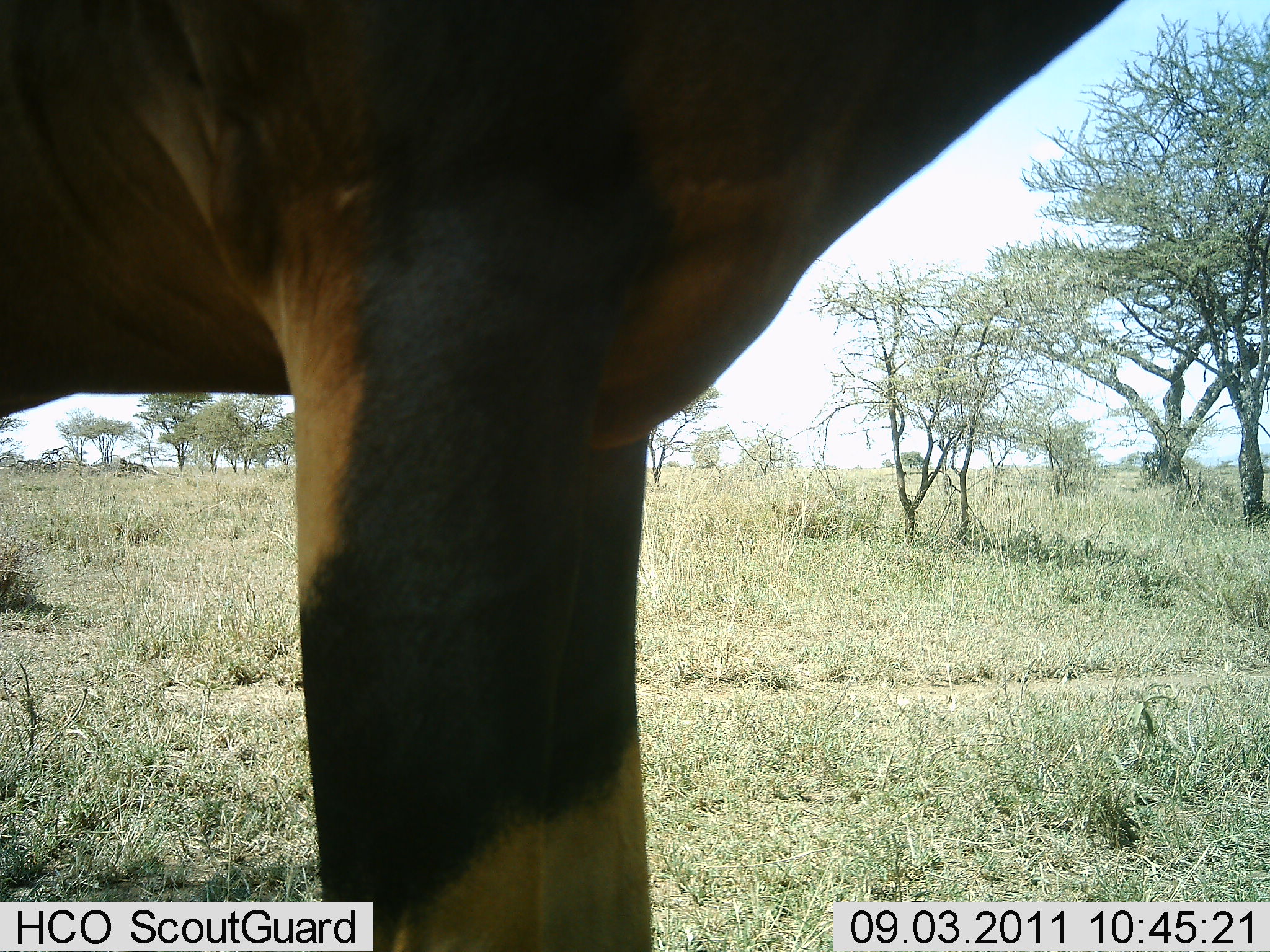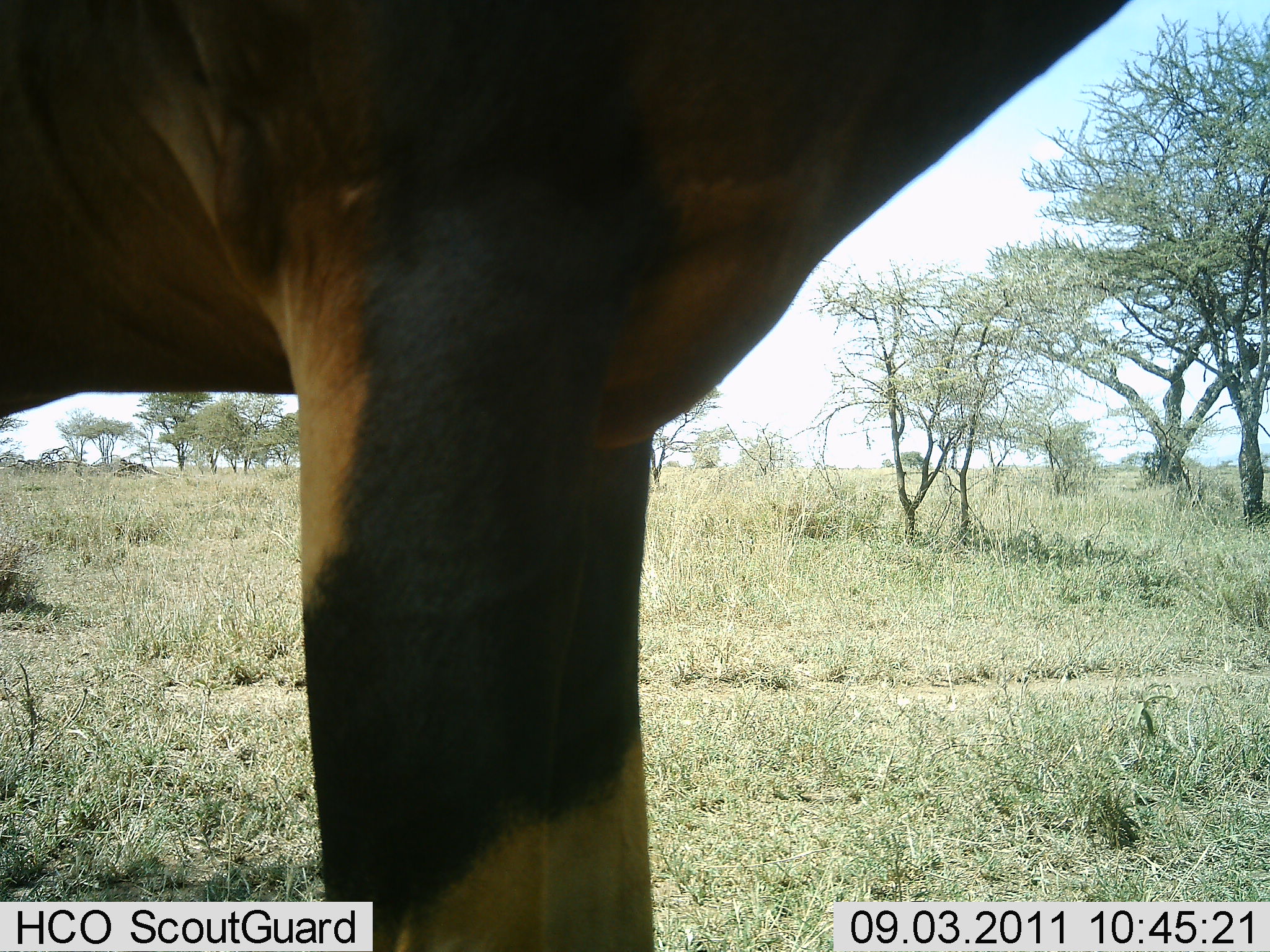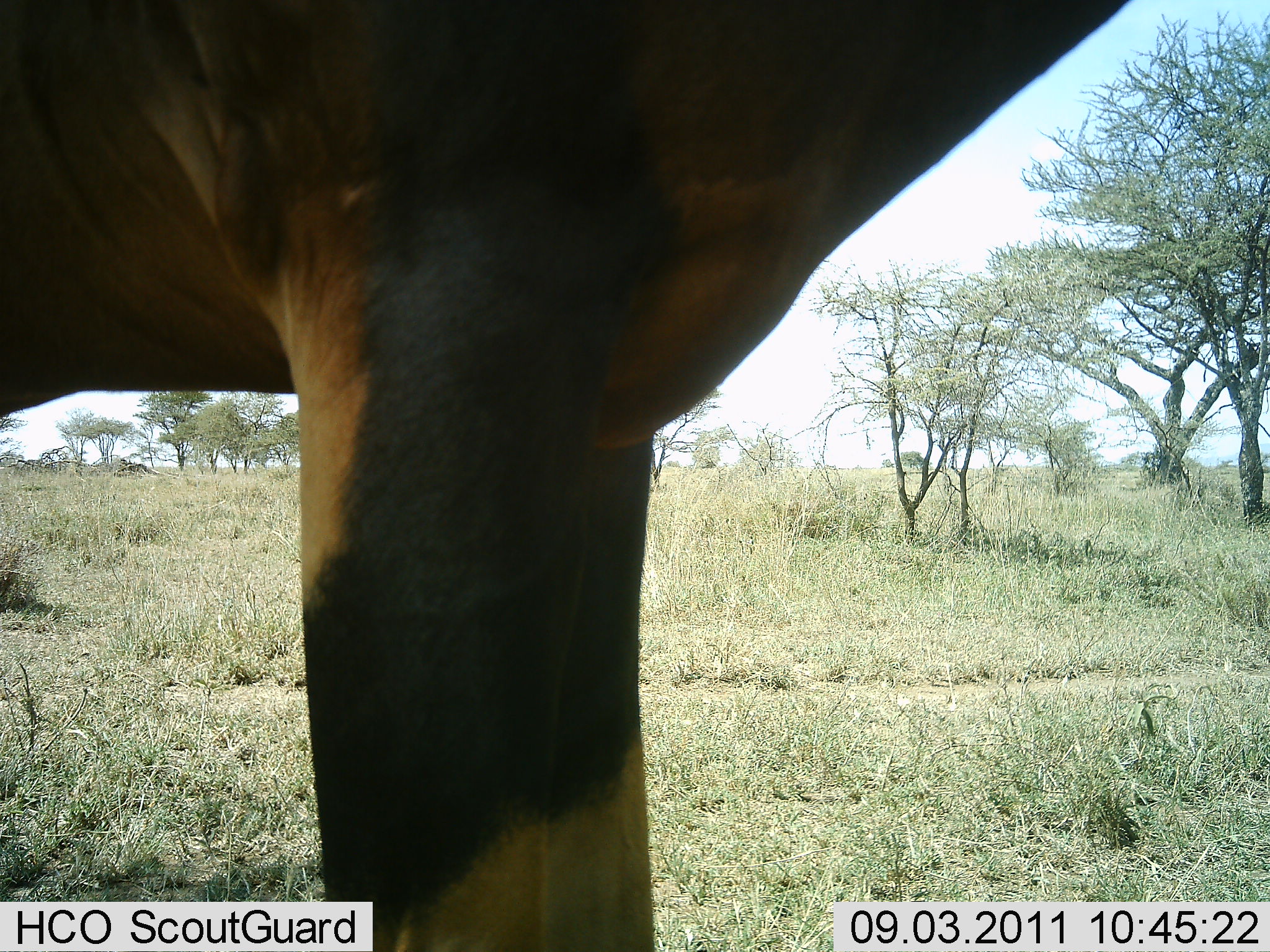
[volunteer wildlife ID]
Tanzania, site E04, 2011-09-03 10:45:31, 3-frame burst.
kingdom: Animalia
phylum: Chordata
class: Mammalia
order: Artiodactyla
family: Bovidae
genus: Damaliscus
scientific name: Damaliscus lunatus jimela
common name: topi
Topi (Damaliscus lunatus jimela), count 1. Behavior (volunteer vote fractions): standing 100%, resting 0%, moving 0%, interacting 0%. Young present (vote fraction): 0%. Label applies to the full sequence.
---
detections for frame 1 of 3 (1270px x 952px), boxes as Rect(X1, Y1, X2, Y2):
animal: Rect(0, 1, 1122, 951)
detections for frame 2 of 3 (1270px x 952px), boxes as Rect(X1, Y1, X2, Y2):
animal: Rect(2, 0, 1136, 646)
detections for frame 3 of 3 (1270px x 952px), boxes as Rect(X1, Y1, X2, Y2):
animal: Rect(2, 0, 1132, 844)